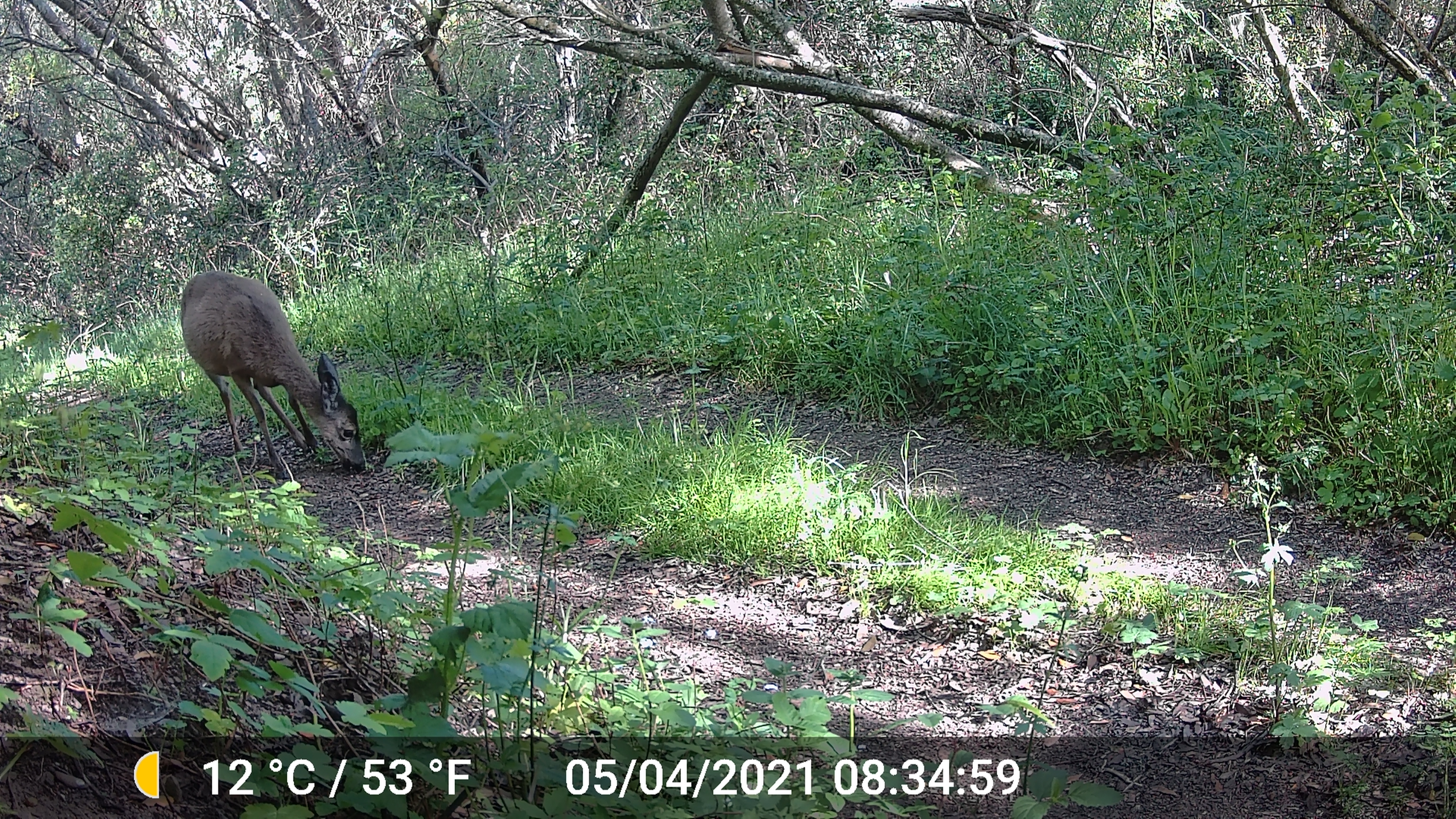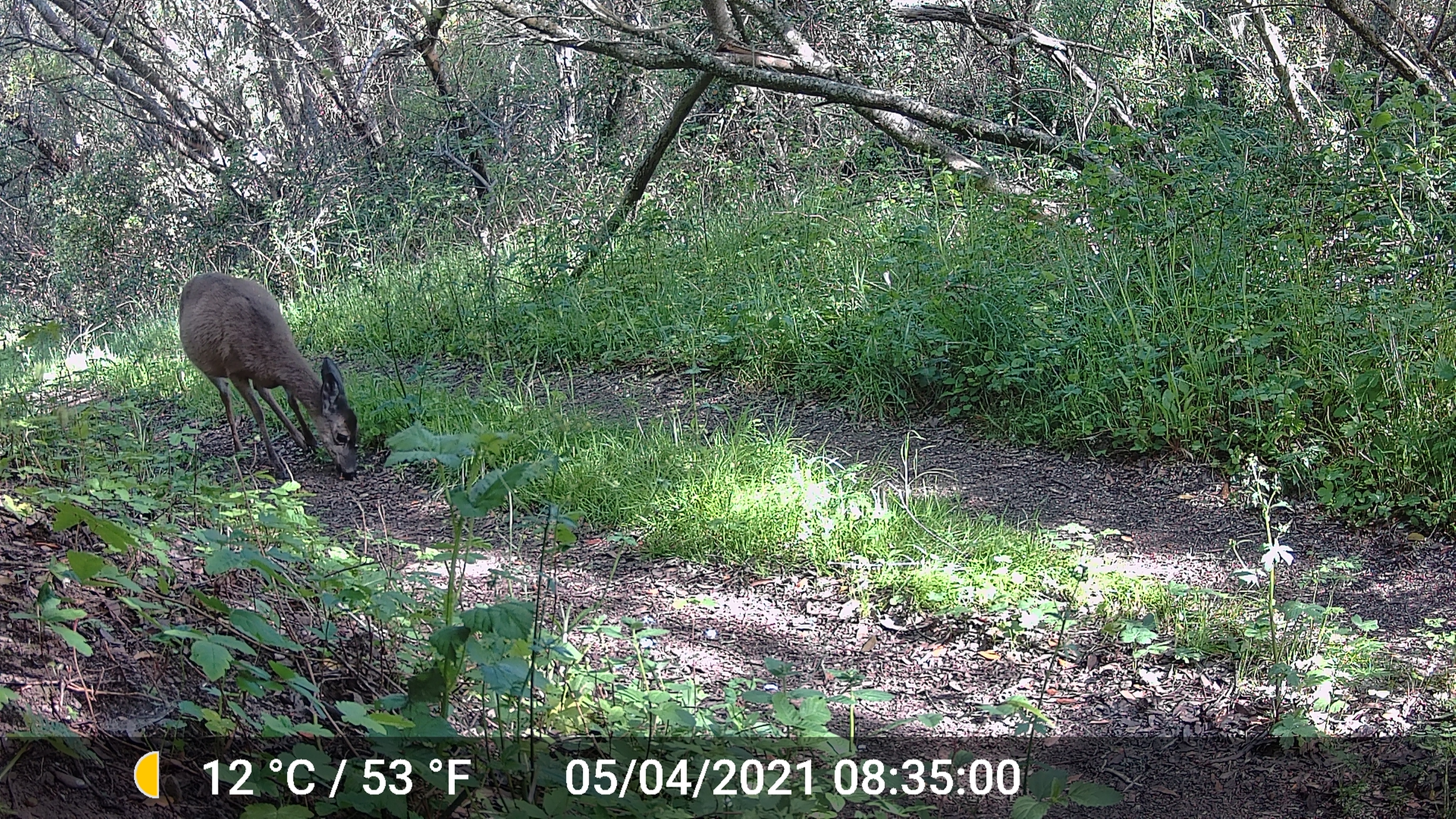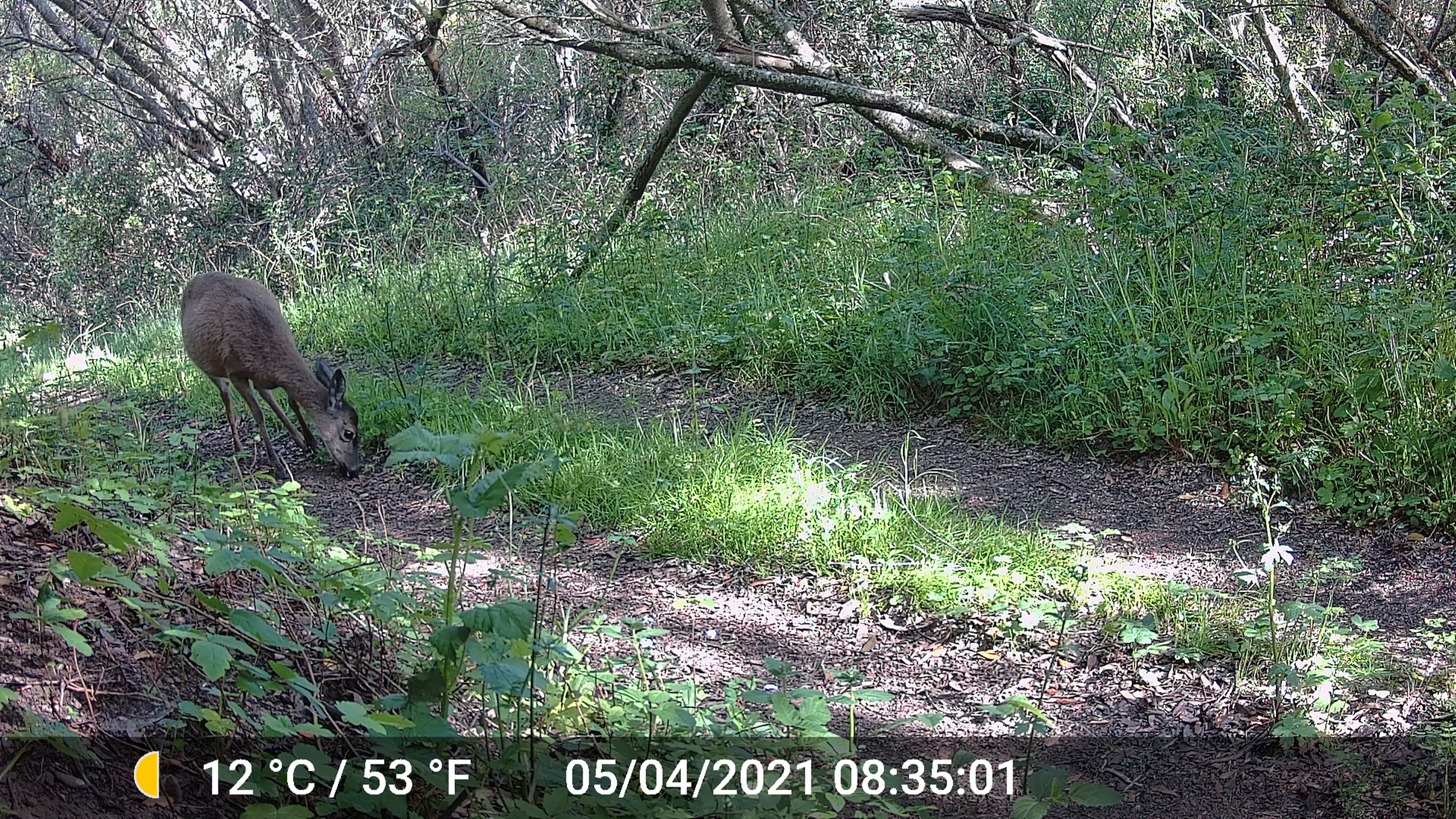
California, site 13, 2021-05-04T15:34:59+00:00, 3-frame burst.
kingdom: Animalia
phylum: Chordata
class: Mammalia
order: Artiodactyla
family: Cervidae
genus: Odocoileus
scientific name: Odocoileus hemionus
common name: mule deer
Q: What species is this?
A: Mule deer (Odocoileus hemionus).